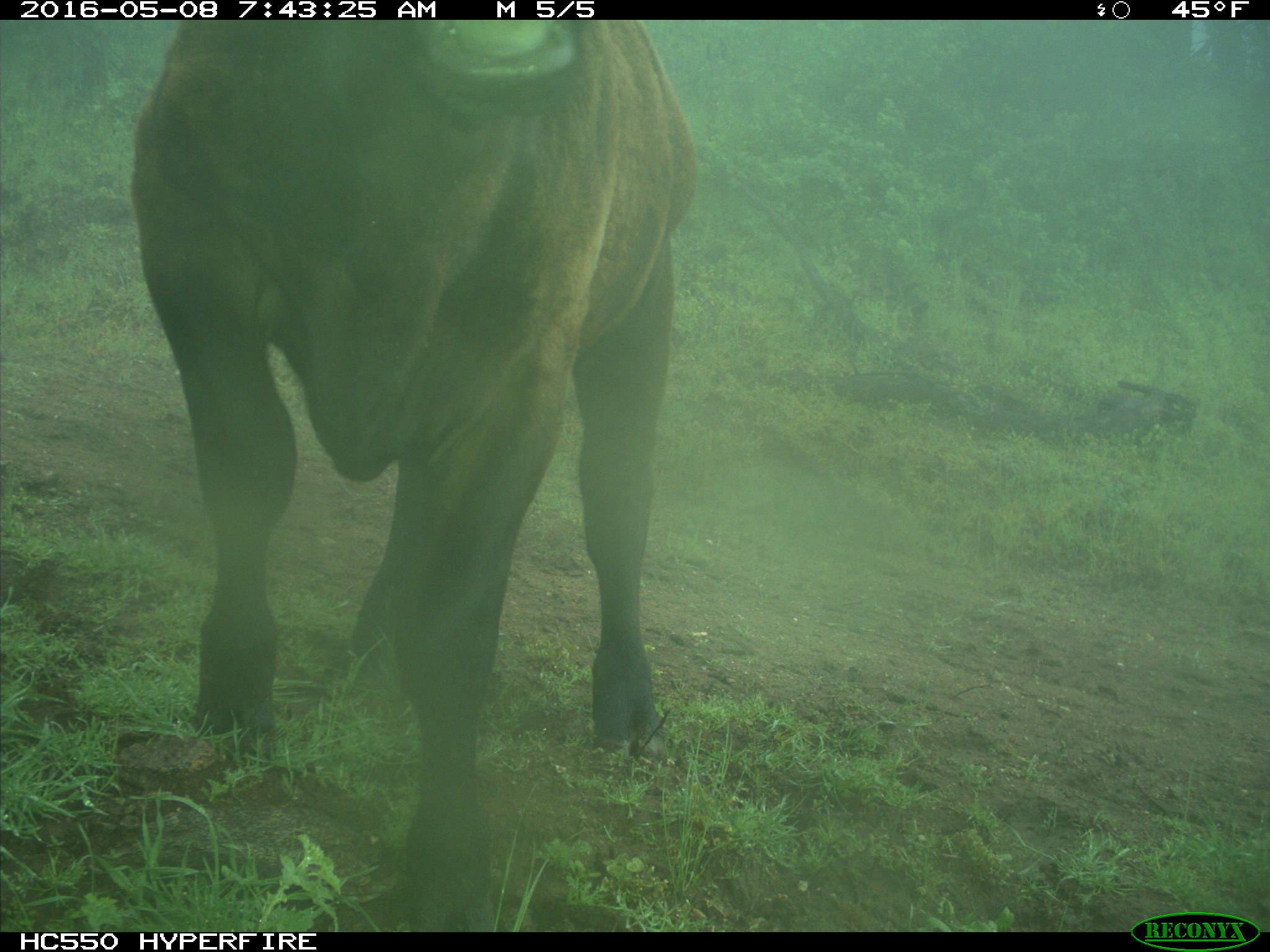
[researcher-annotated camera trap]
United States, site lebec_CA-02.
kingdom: Animalia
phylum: Chordata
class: Mammalia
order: Artiodactyla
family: Bovidae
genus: Bos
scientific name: Bos taurus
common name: domestic cow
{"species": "Bos taurus (domestic cow)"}